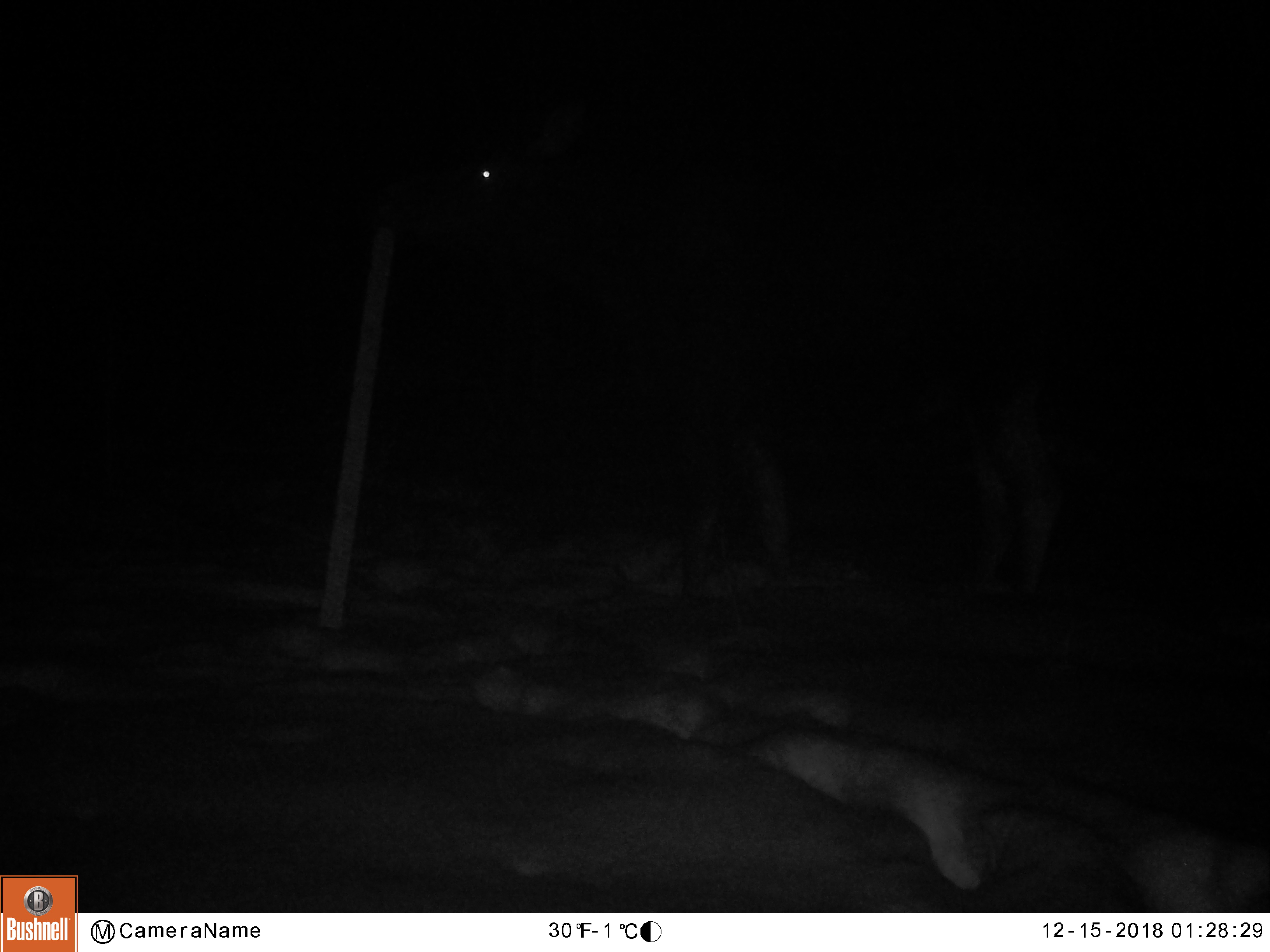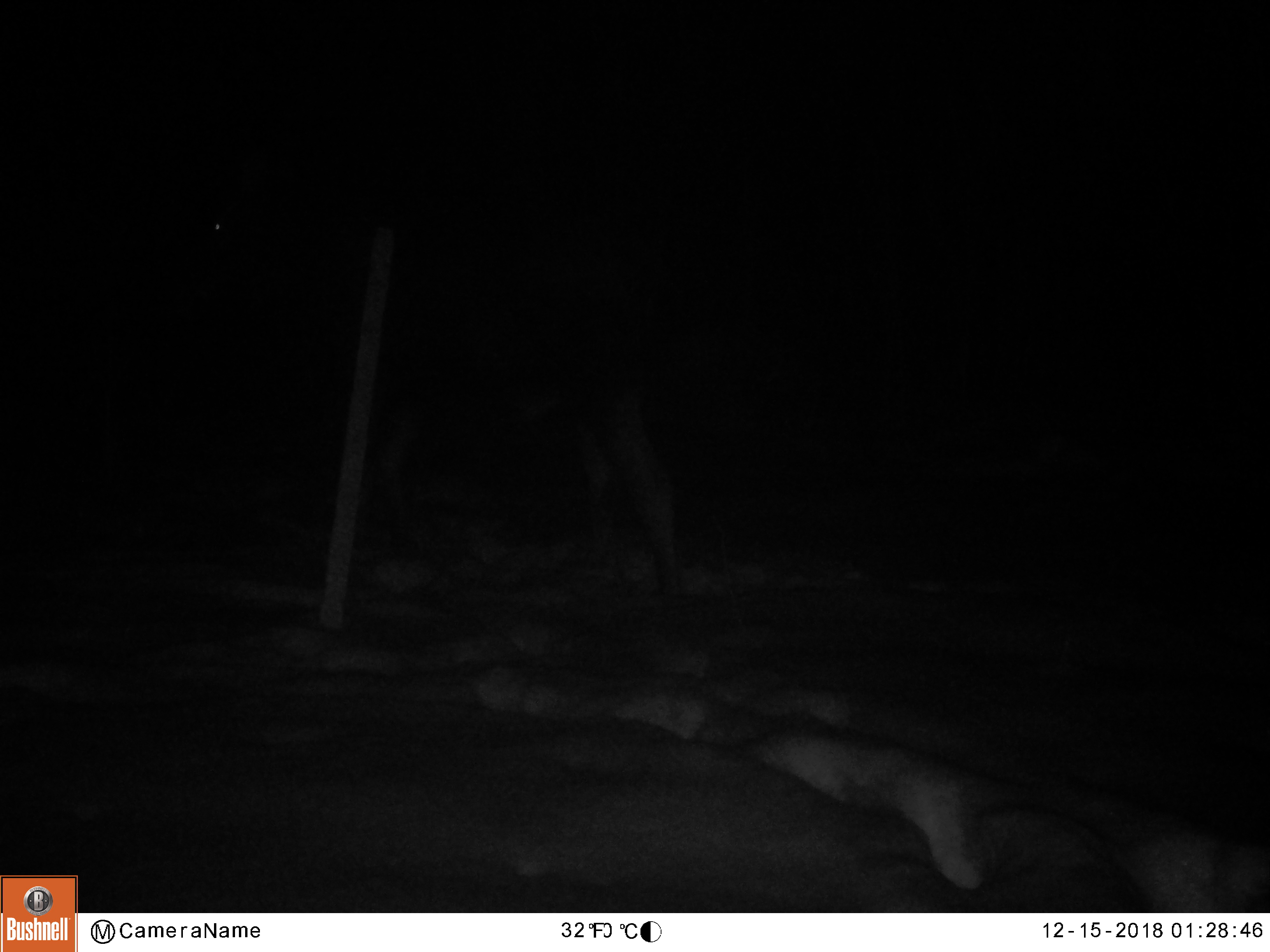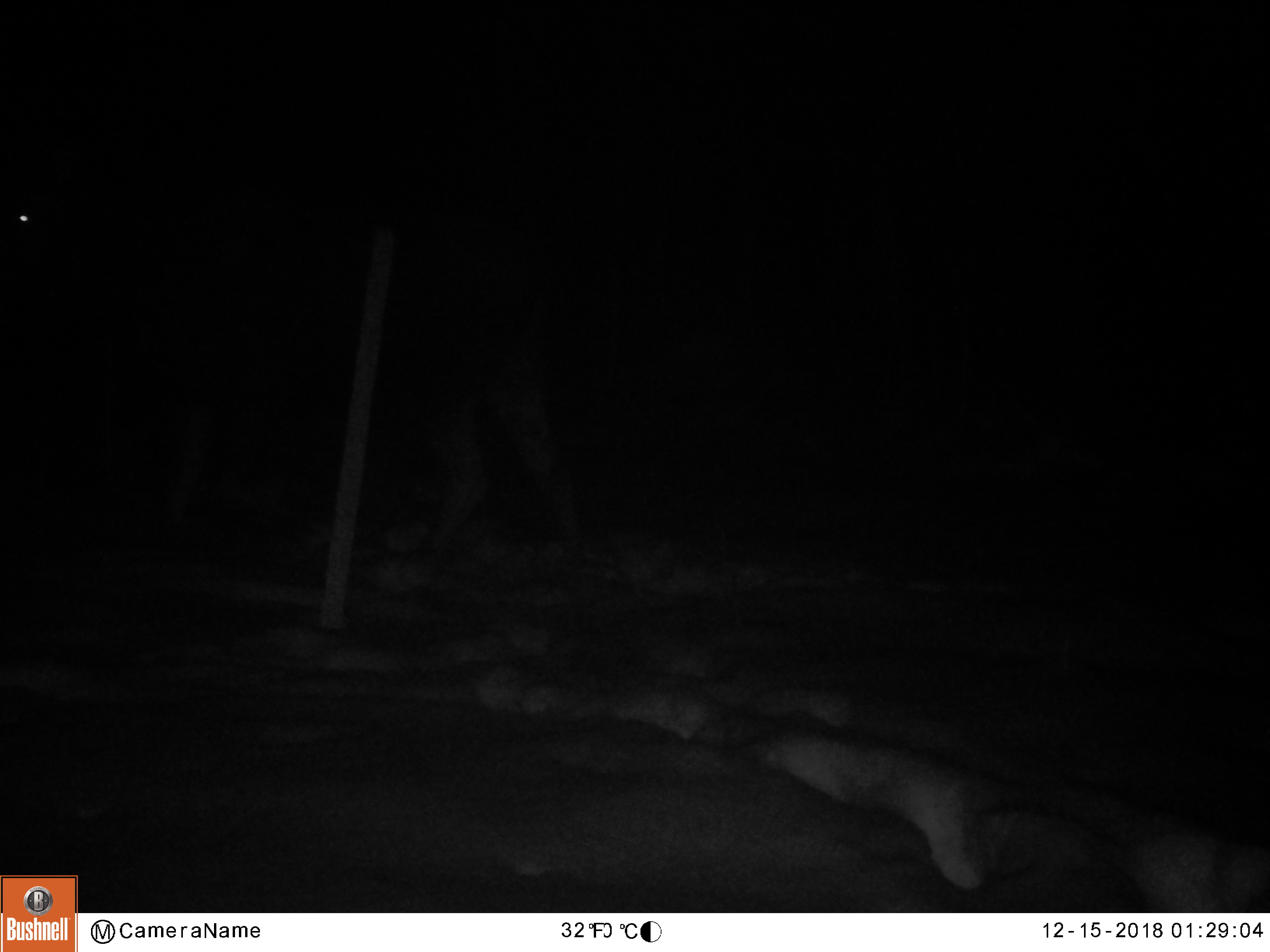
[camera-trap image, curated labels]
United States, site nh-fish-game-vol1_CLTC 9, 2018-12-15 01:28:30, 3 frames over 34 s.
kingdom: Animalia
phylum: Chordata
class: Mammalia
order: Artiodactyla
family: Cervidae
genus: Alces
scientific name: Alces alces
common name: moose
Moose (Alces alces).